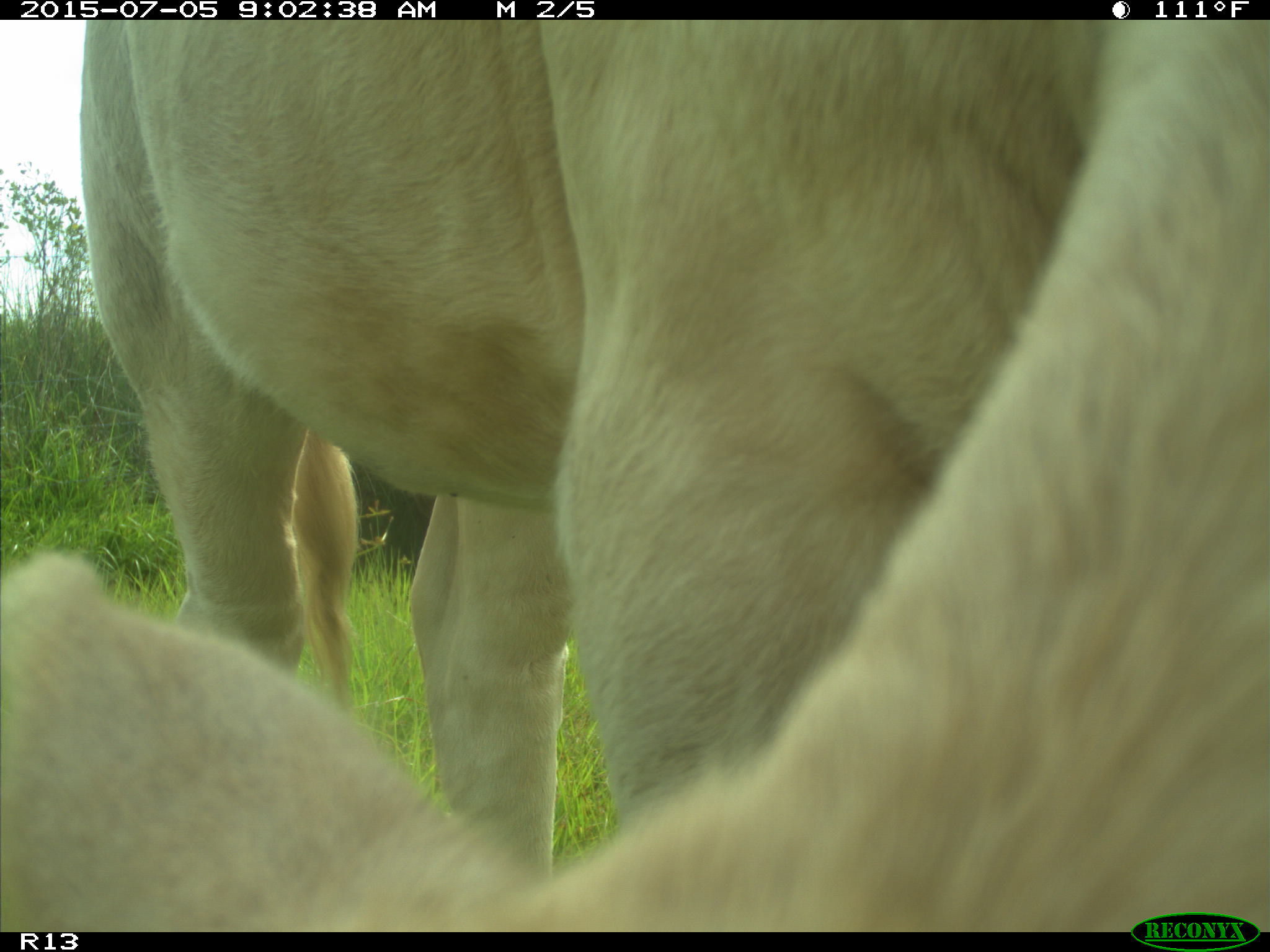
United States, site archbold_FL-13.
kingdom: Animalia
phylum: Chordata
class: Mammalia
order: Artiodactyla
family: Bovidae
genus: Bos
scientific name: Bos taurus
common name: domestic cow